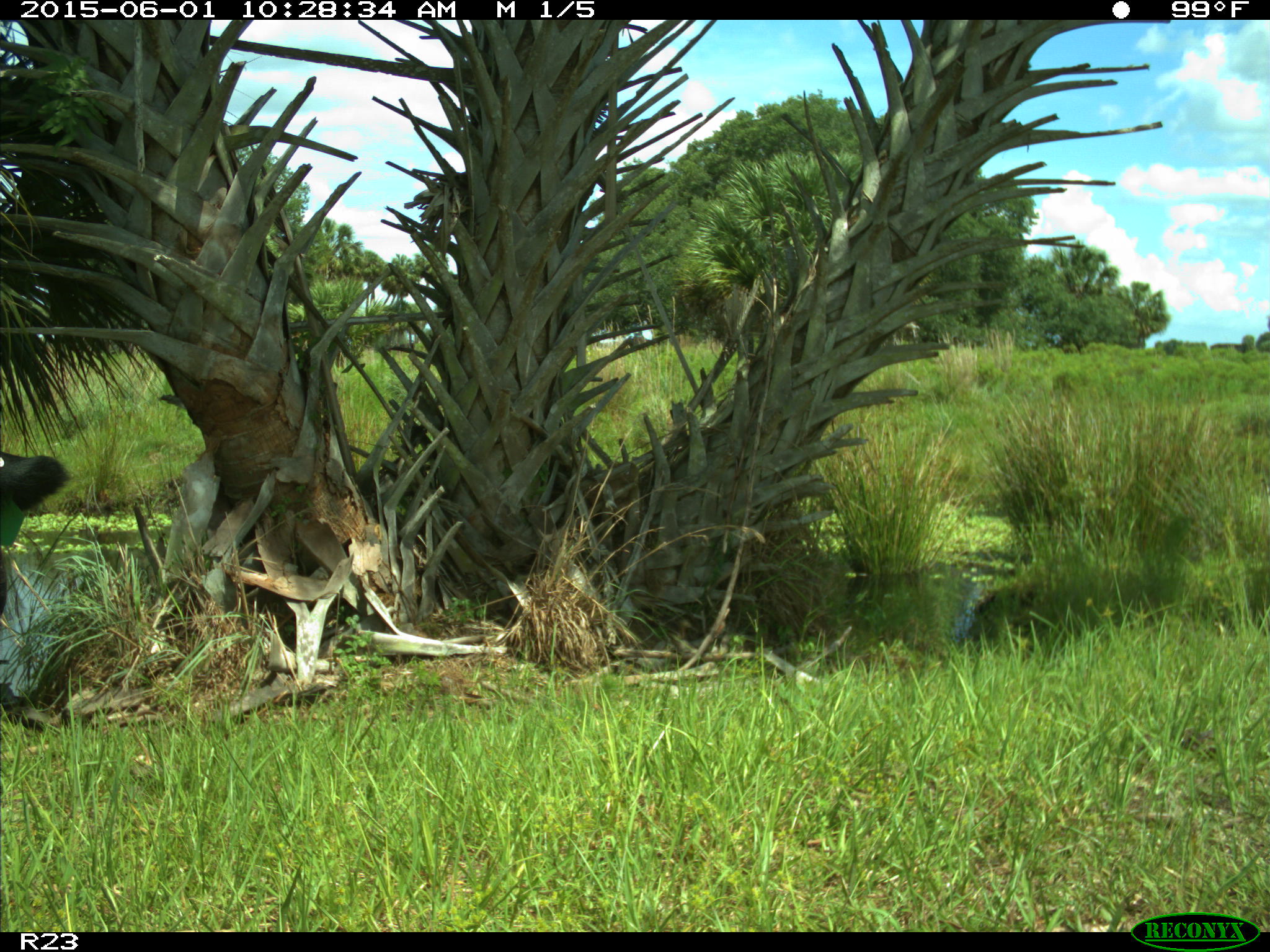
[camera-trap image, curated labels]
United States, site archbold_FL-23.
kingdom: Animalia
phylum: Chordata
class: Mammalia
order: Artiodactyla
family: Bovidae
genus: Bos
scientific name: Bos taurus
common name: domestic cow